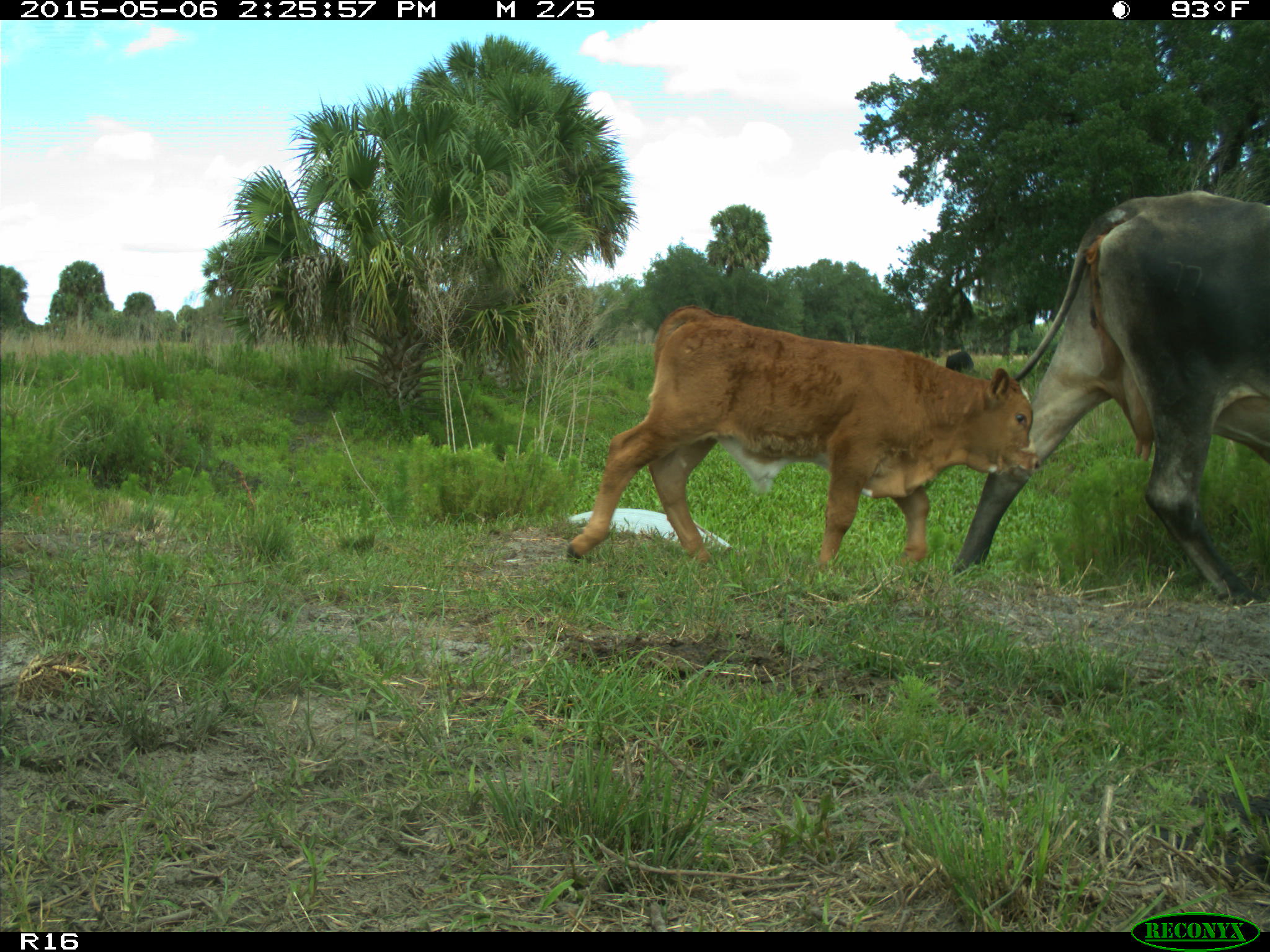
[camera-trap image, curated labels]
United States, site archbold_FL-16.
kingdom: Animalia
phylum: Chordata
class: Mammalia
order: Artiodactyla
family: Bovidae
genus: Bos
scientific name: Bos taurus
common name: domestic cow